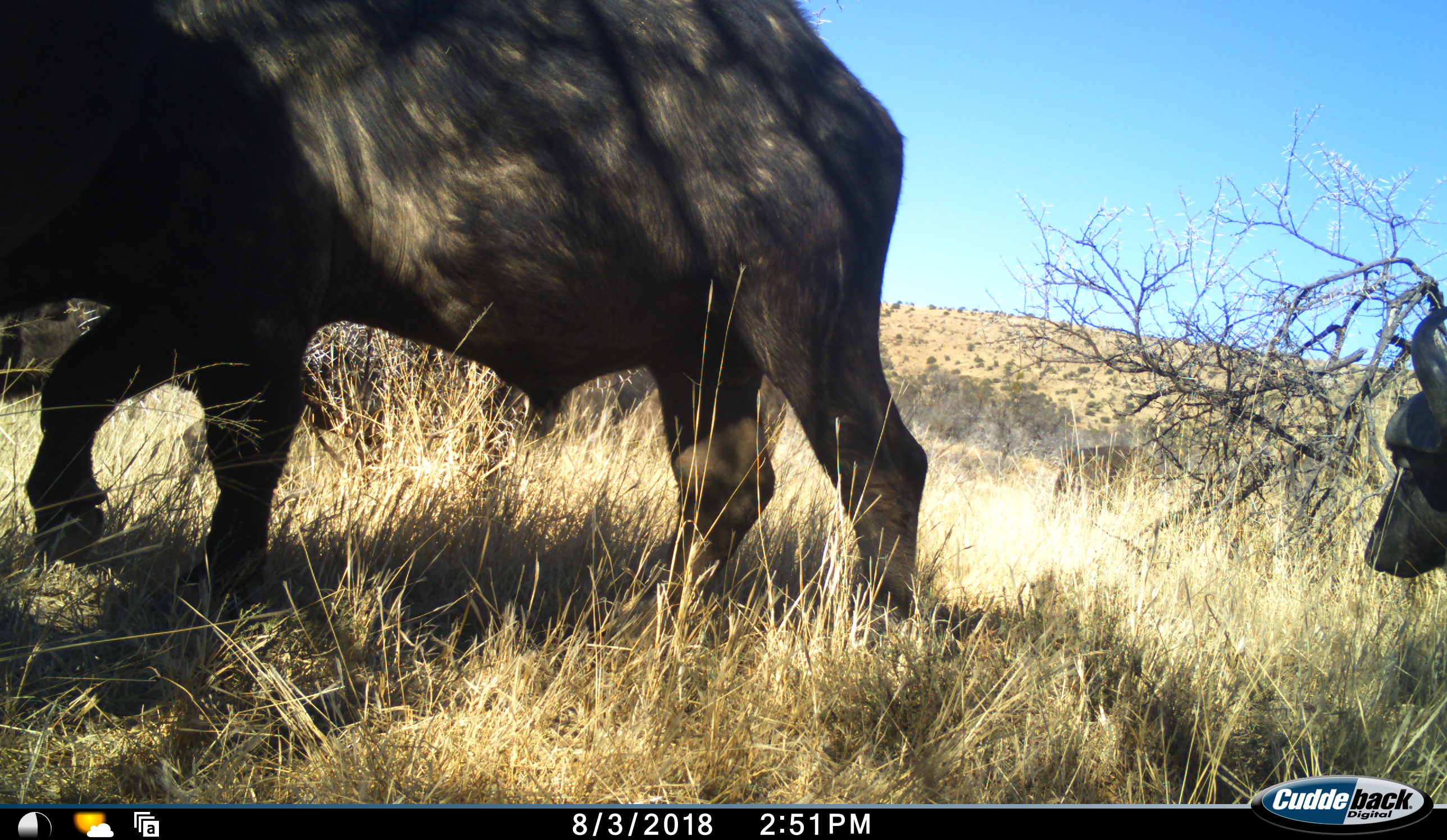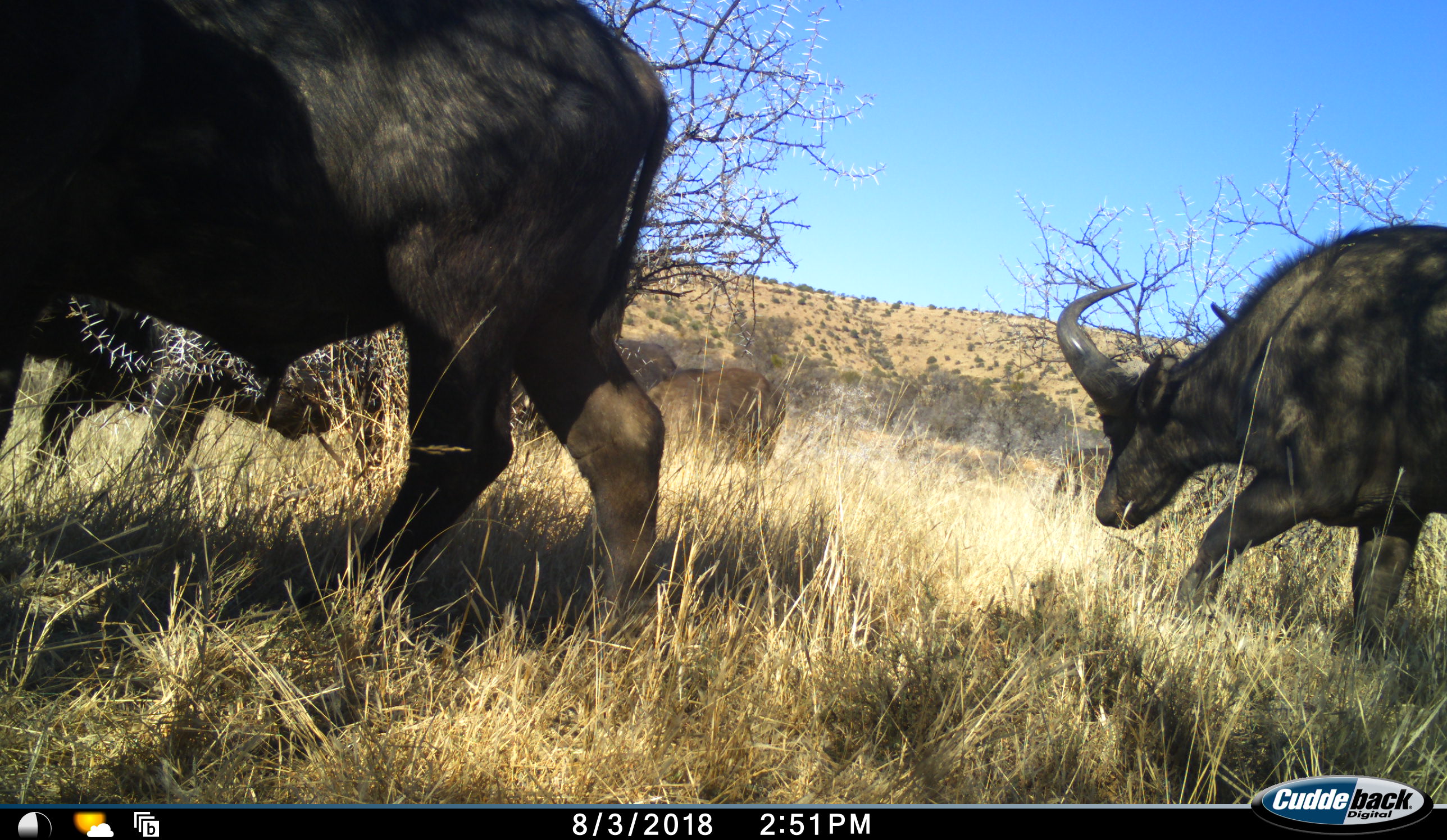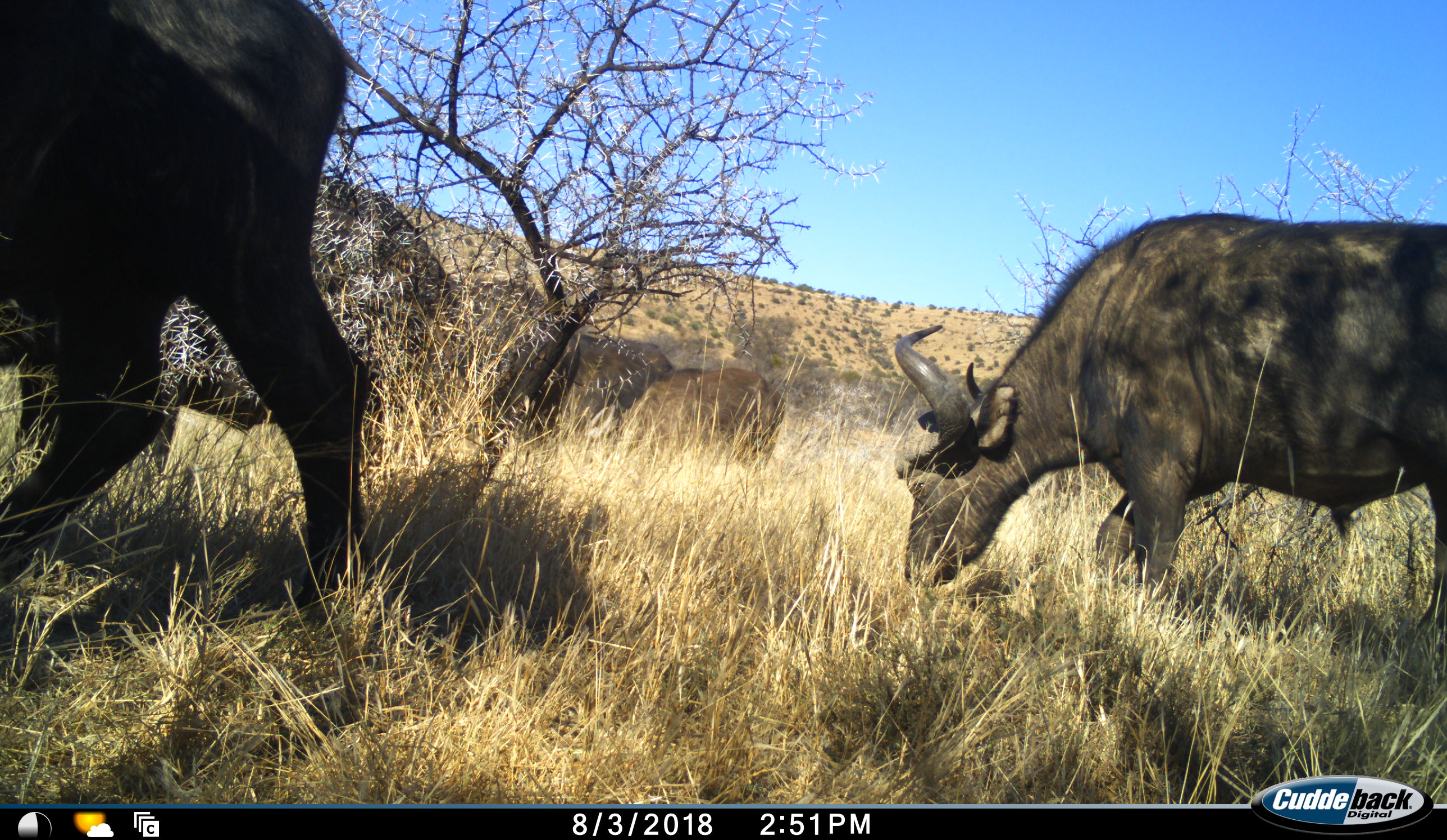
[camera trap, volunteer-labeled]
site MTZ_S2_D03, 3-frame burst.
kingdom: Animalia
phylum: Chordata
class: Mammalia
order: Artiodactyla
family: Bovidae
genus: Syncerus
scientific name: Syncerus caffer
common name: african buffalo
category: buffalo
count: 4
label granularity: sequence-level